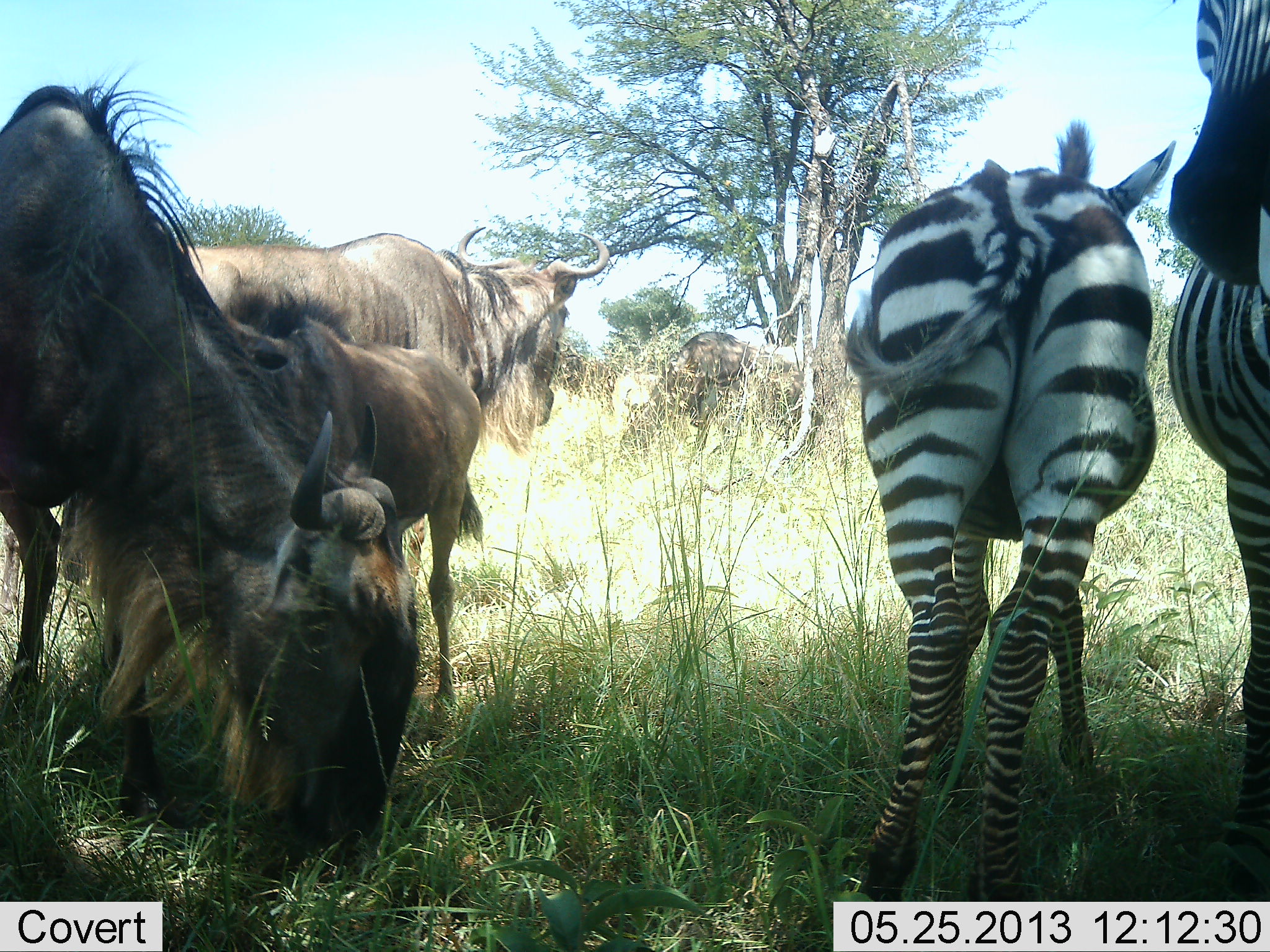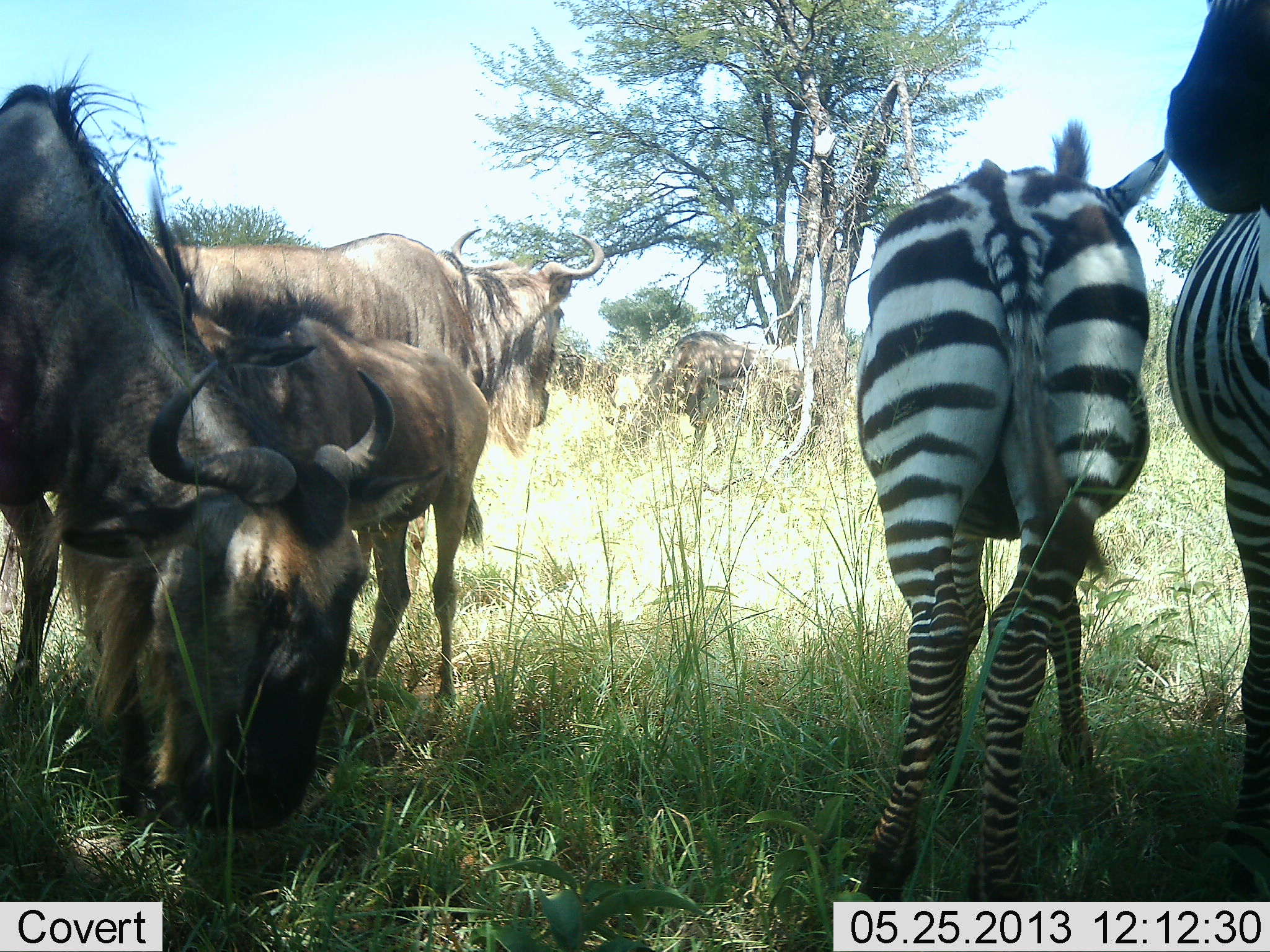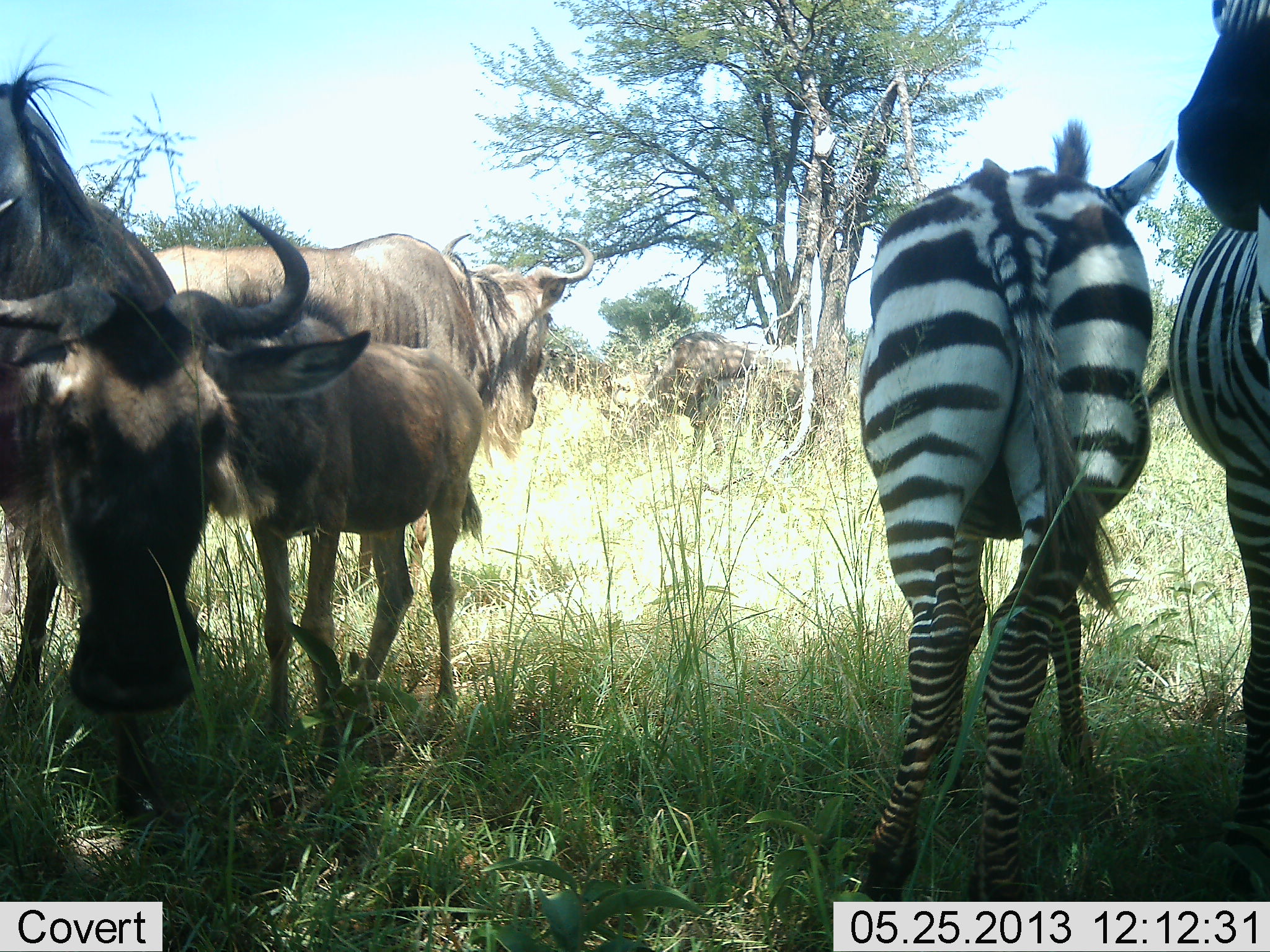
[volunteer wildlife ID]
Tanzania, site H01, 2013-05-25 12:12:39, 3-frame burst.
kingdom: Animalia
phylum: Chordata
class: Mammalia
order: Artiodactyla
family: Bovidae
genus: Connochaetes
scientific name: Connochaetes taurinus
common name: blue wildebeest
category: wildebeest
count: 4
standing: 73%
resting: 4%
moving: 4%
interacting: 4%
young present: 73%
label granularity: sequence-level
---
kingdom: Animalia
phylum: Chordata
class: Mammalia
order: Perissodactyla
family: Equidae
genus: Equus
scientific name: Equus quagga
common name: plains zebra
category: zebra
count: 2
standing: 80%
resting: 3%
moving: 3%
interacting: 17%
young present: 0%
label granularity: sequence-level